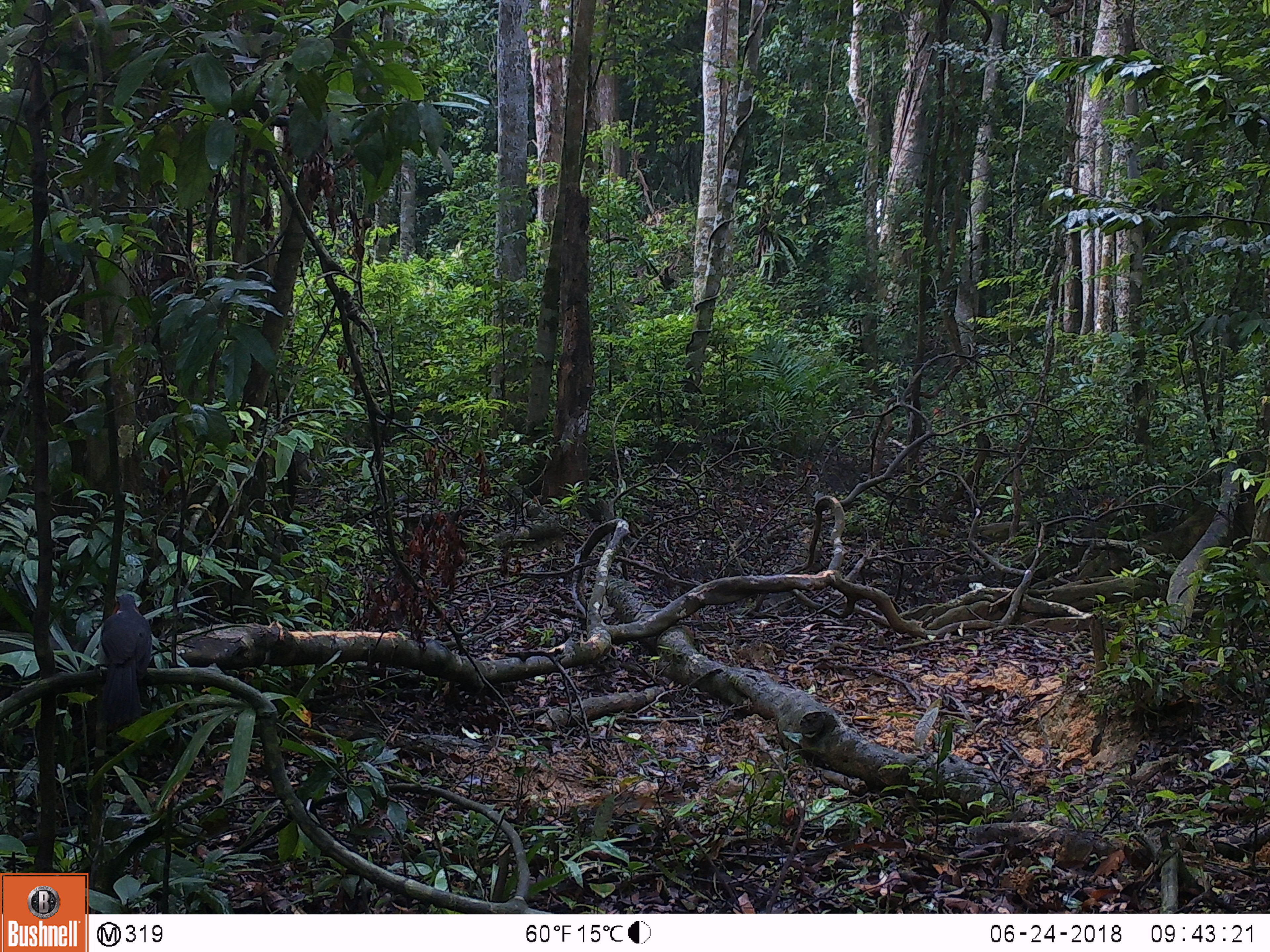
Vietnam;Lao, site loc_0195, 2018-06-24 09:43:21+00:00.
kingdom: Animalia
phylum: Chordata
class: Aves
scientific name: Aves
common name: bird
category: unidentified bird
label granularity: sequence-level